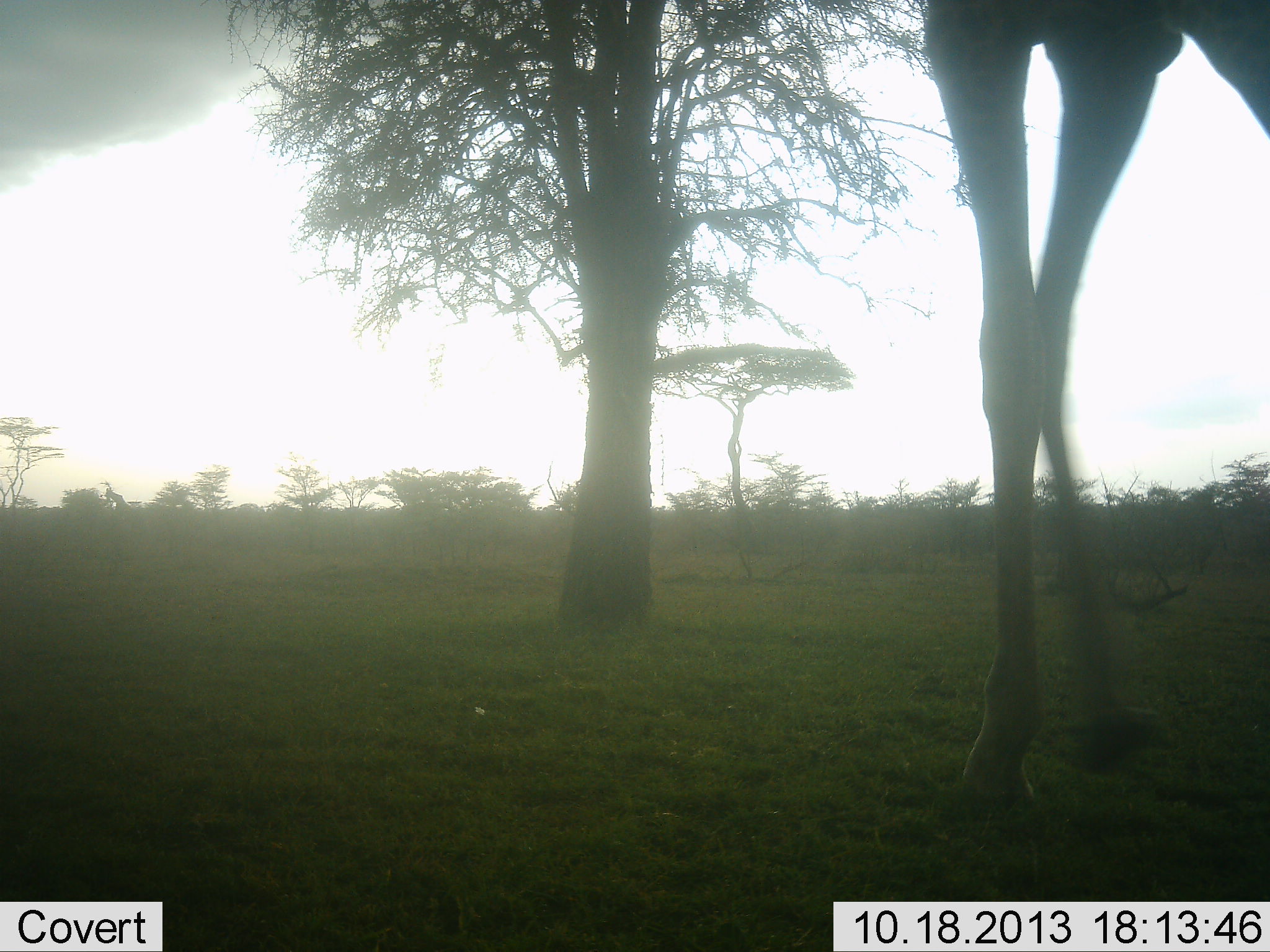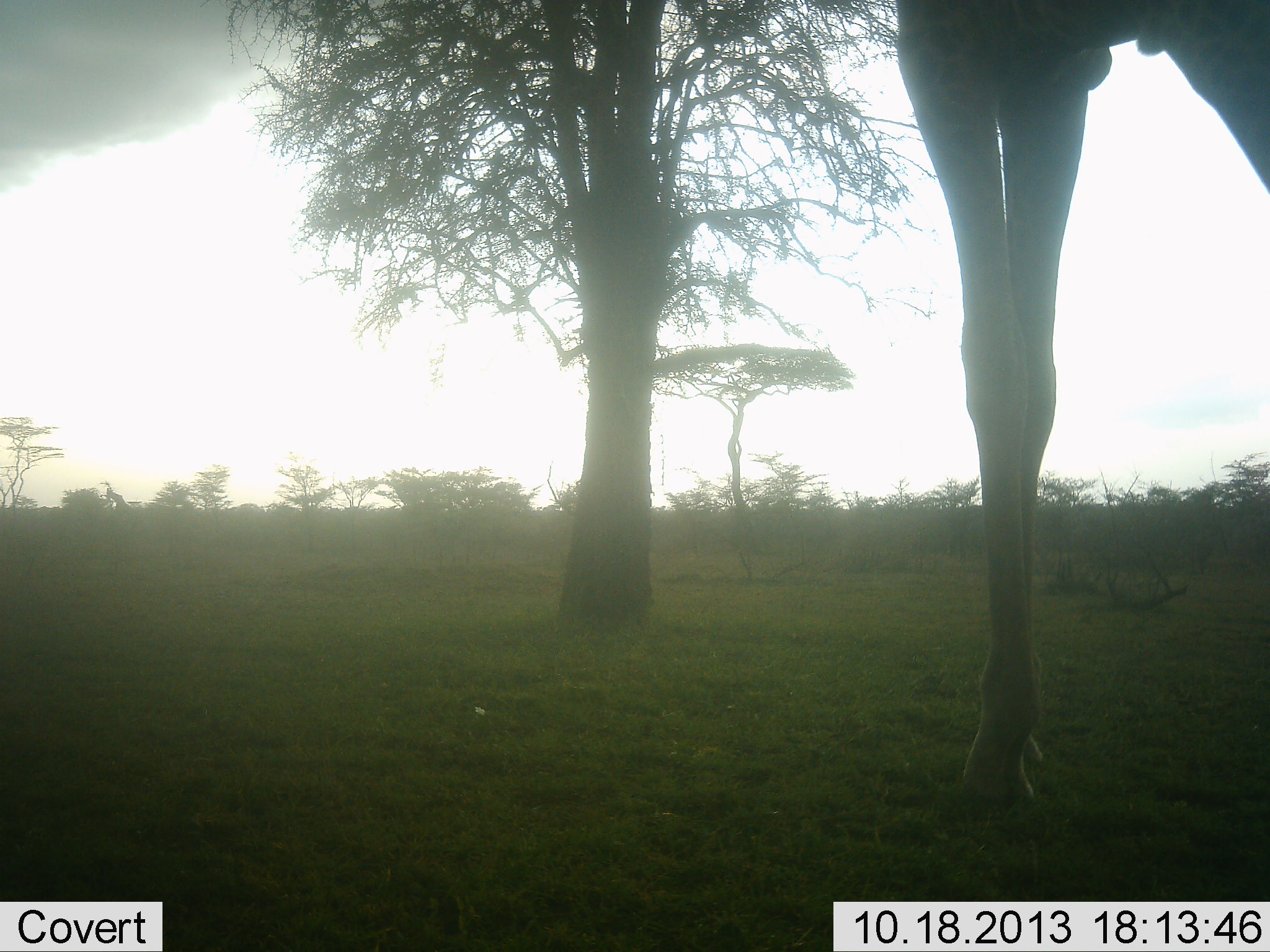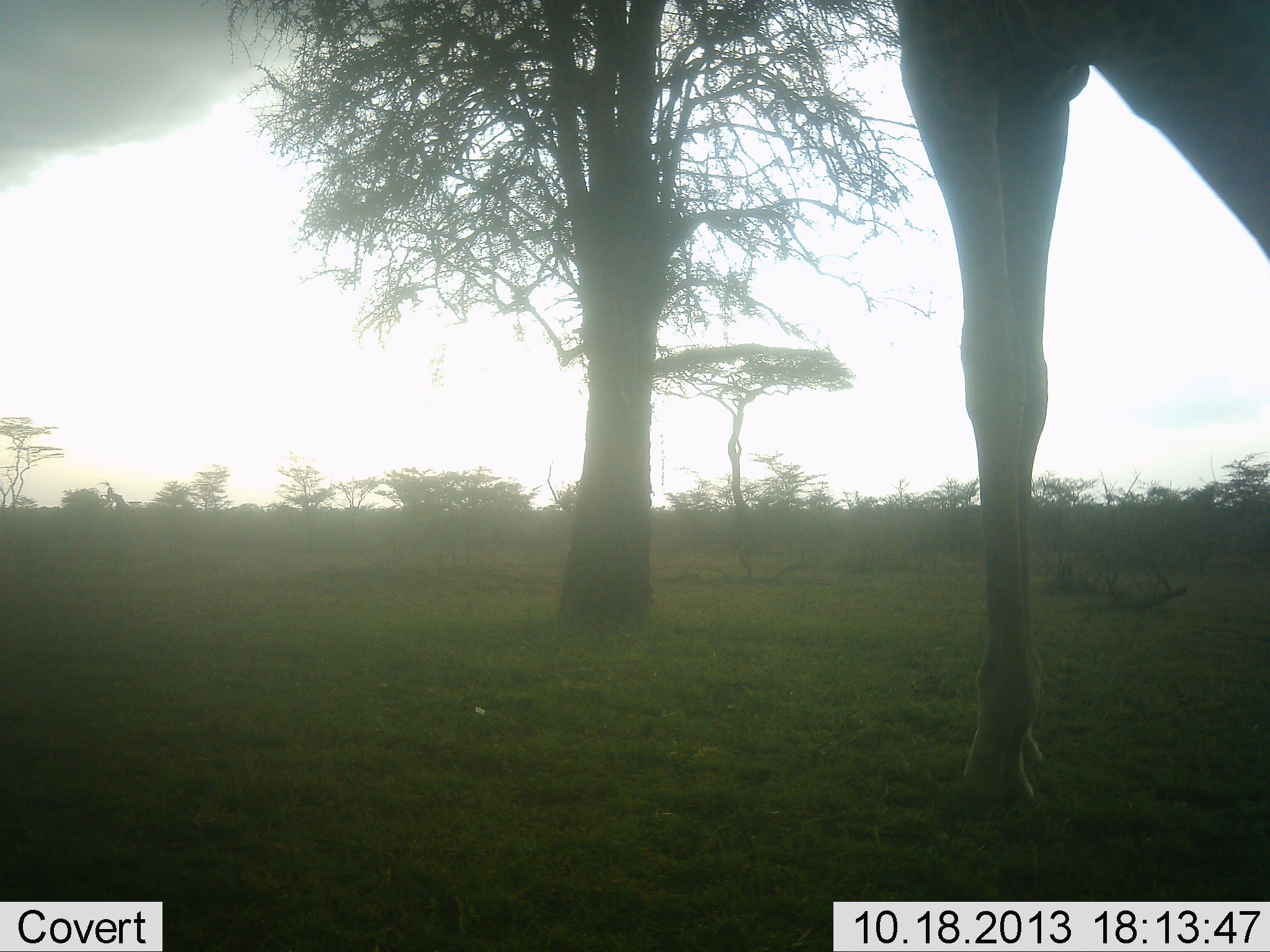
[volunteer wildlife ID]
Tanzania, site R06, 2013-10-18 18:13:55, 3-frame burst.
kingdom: Animalia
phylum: Chordata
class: Mammalia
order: Artiodactyla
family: Giraffidae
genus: Giraffa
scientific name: Giraffa camelopardalis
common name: giraffe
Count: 1.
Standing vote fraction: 60%.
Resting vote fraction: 0%.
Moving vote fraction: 26%.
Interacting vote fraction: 0%.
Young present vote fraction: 0%.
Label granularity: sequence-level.